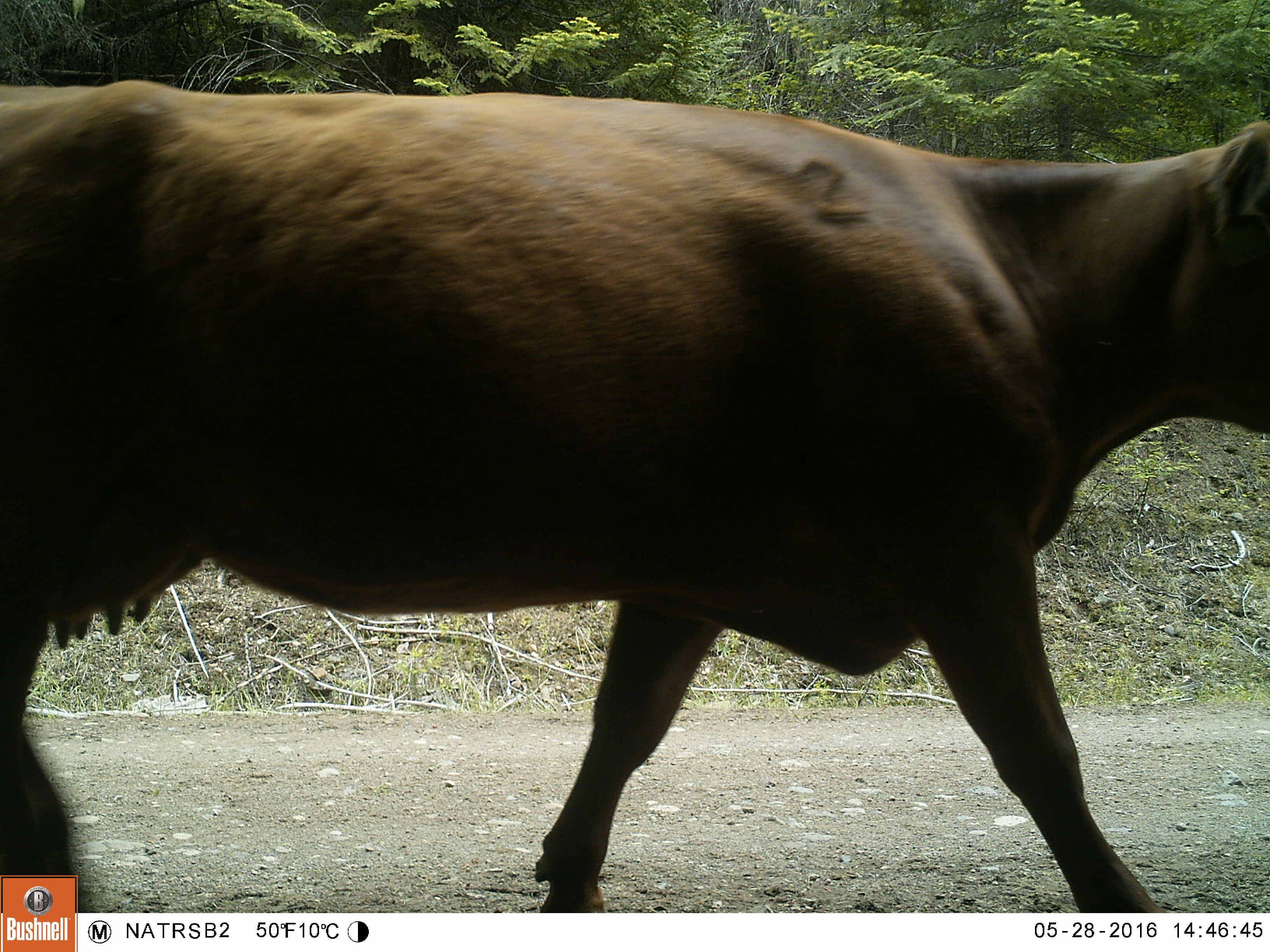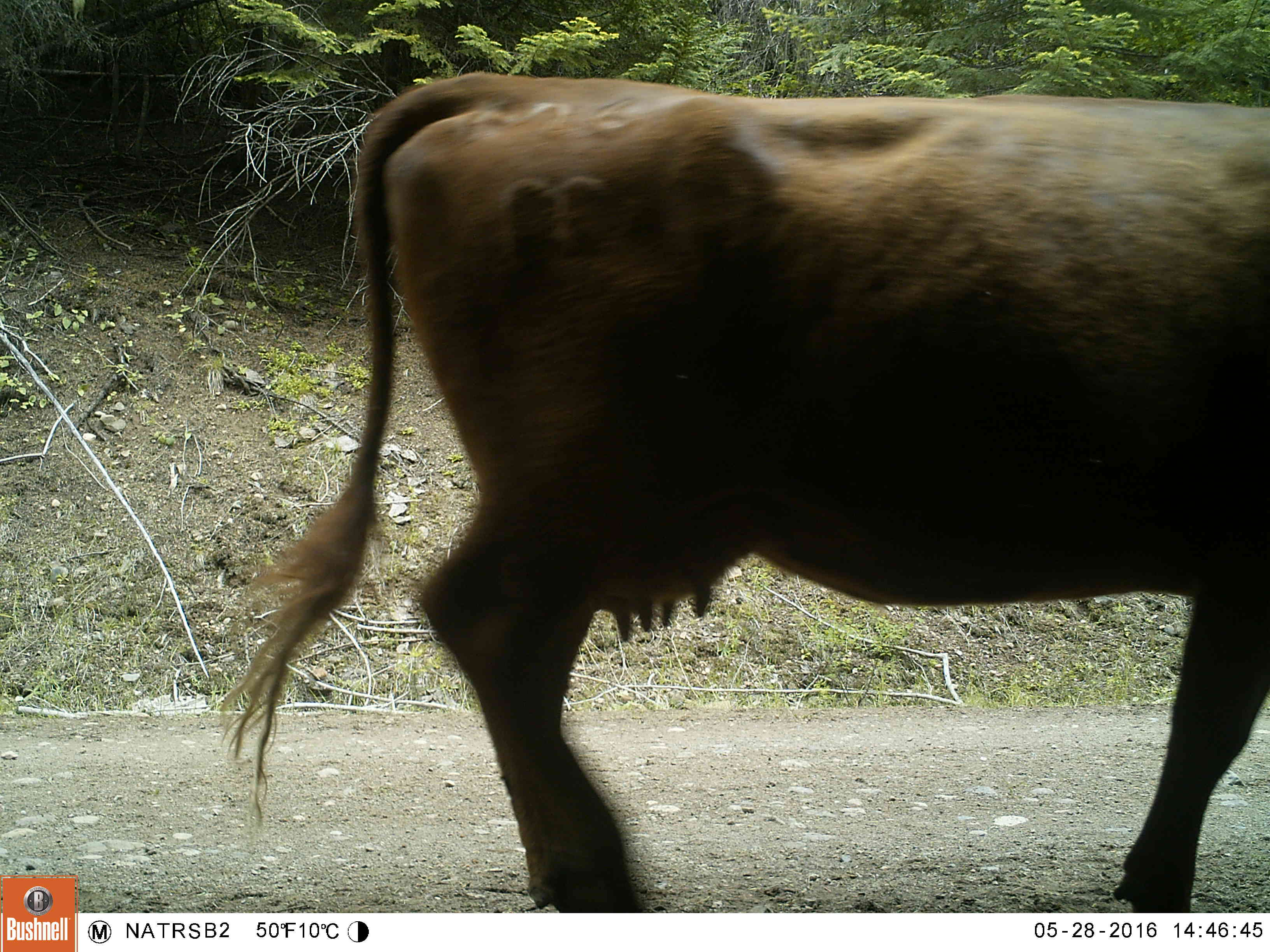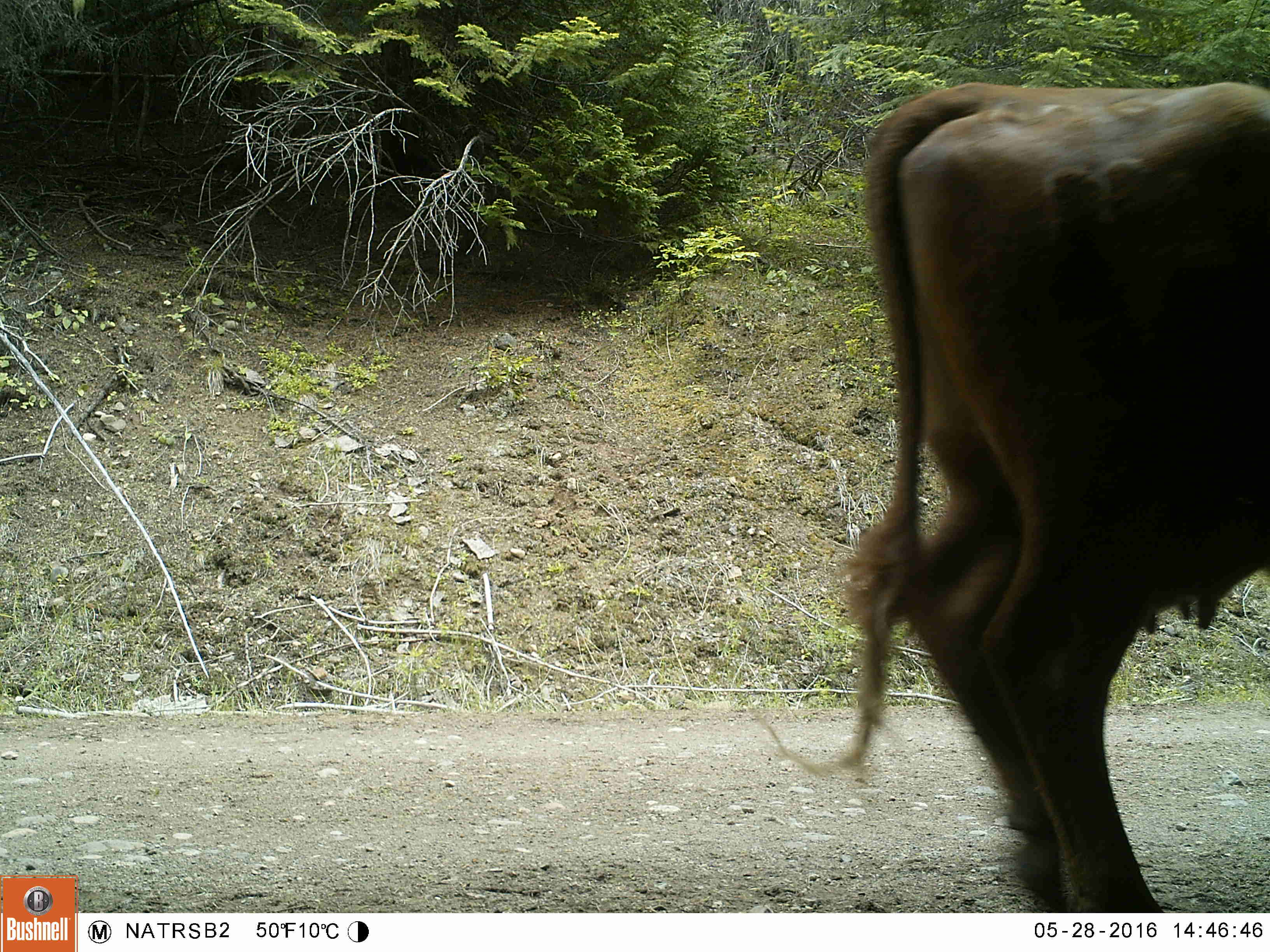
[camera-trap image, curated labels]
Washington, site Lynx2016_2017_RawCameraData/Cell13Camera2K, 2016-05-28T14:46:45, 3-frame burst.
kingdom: Animalia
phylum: Chordata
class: Mammalia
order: Artiodactyla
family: Bovidae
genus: Bos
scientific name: Bos taurus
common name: domestic cattle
Domestic cattle (Bos taurus). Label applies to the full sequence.